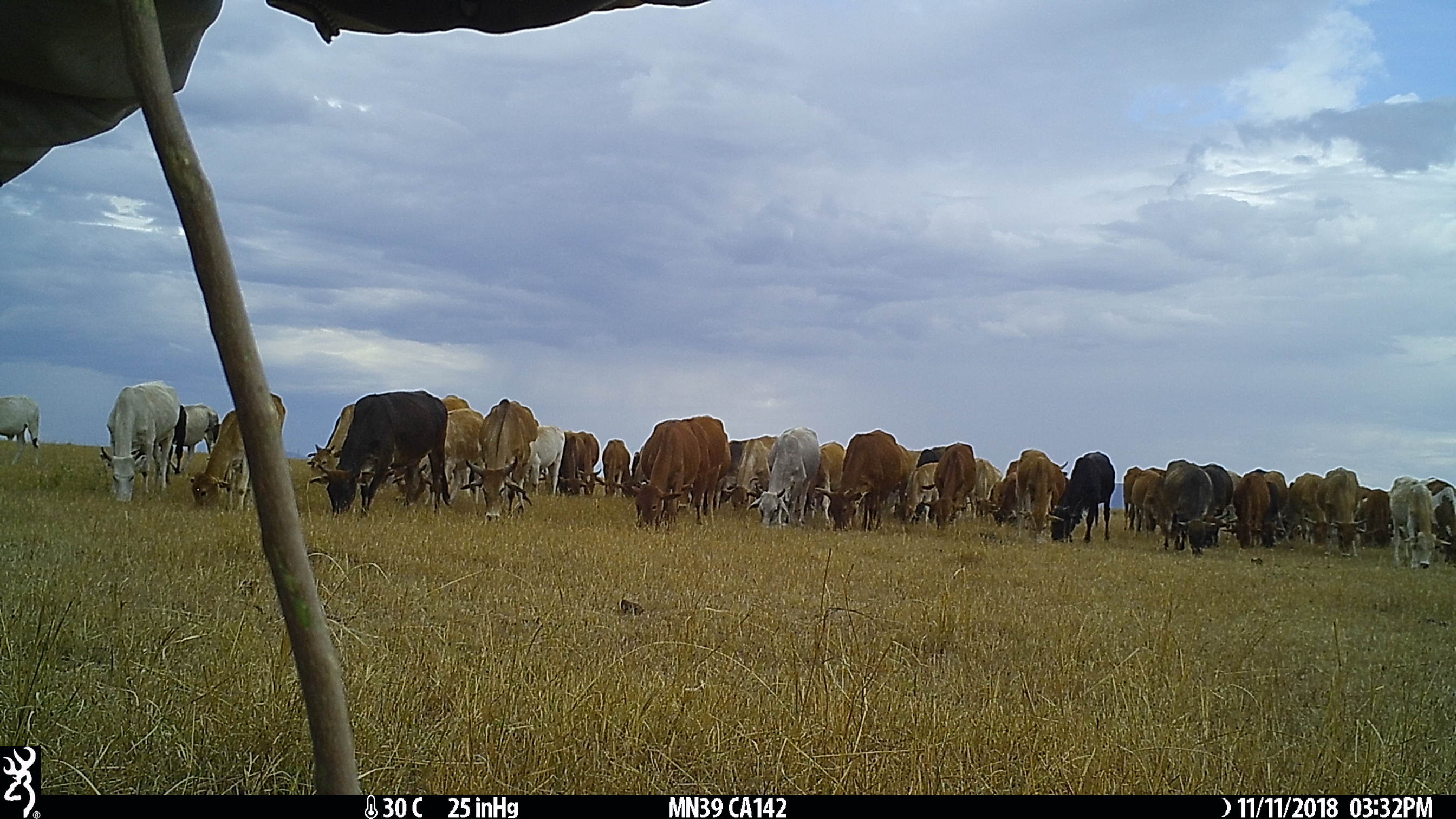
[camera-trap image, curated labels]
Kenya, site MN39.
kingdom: Animalia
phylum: Chordata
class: Mammalia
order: Artiodactyla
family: Bovidae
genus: Bos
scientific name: Bos taurus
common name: cattle